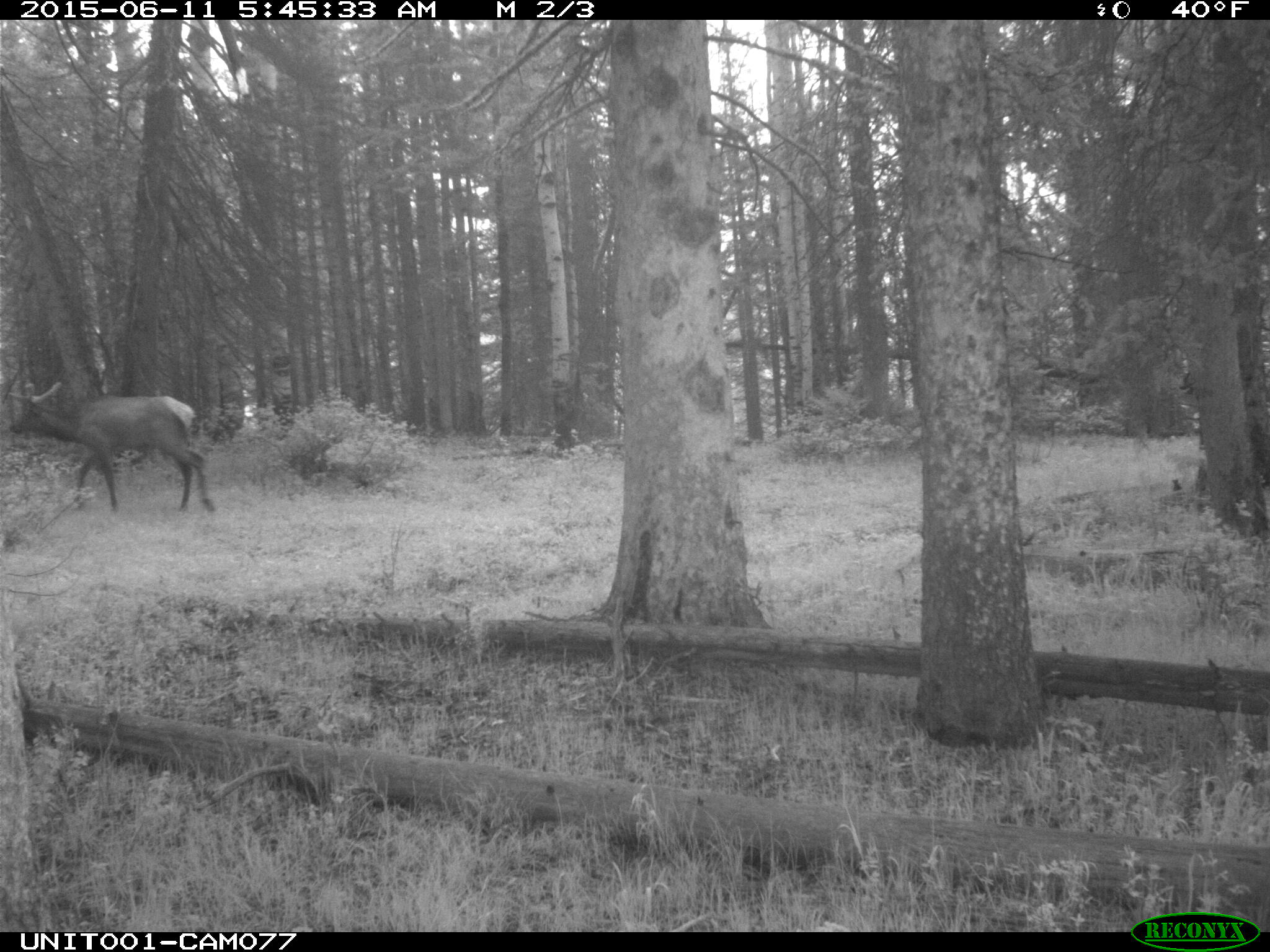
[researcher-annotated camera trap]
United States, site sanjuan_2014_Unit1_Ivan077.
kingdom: Animalia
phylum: Chordata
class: Mammalia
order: Artiodactyla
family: Cervidae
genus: Cervus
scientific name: Cervus elaphus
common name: red deer